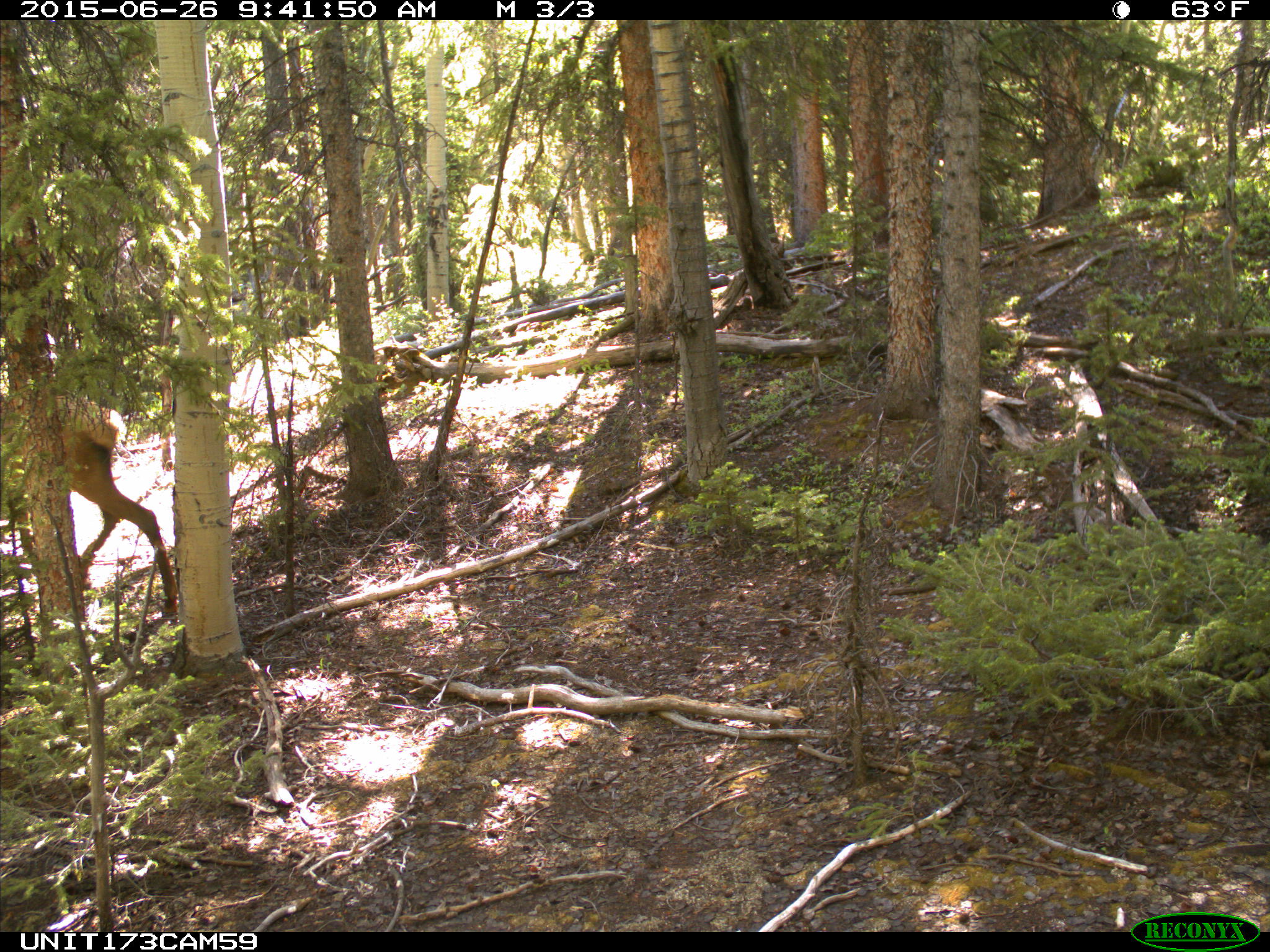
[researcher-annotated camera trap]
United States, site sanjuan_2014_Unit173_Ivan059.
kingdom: Animalia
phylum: Chordata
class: Mammalia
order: Artiodactyla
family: Cervidae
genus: Cervus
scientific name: Cervus elaphus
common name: red deer